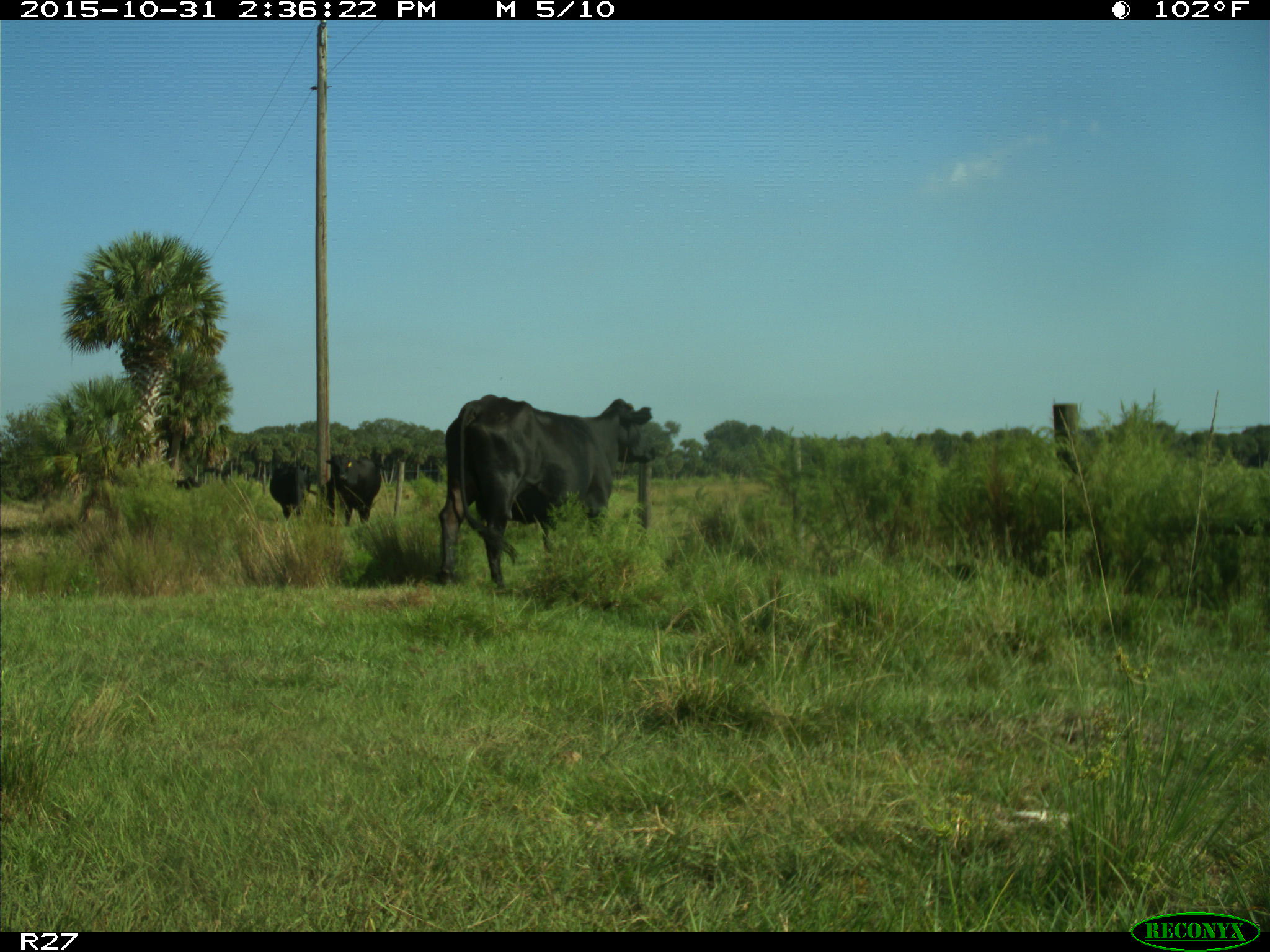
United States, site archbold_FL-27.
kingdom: Animalia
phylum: Chordata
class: Mammalia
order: Artiodactyla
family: Bovidae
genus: Bos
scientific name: Bos taurus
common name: domestic cow